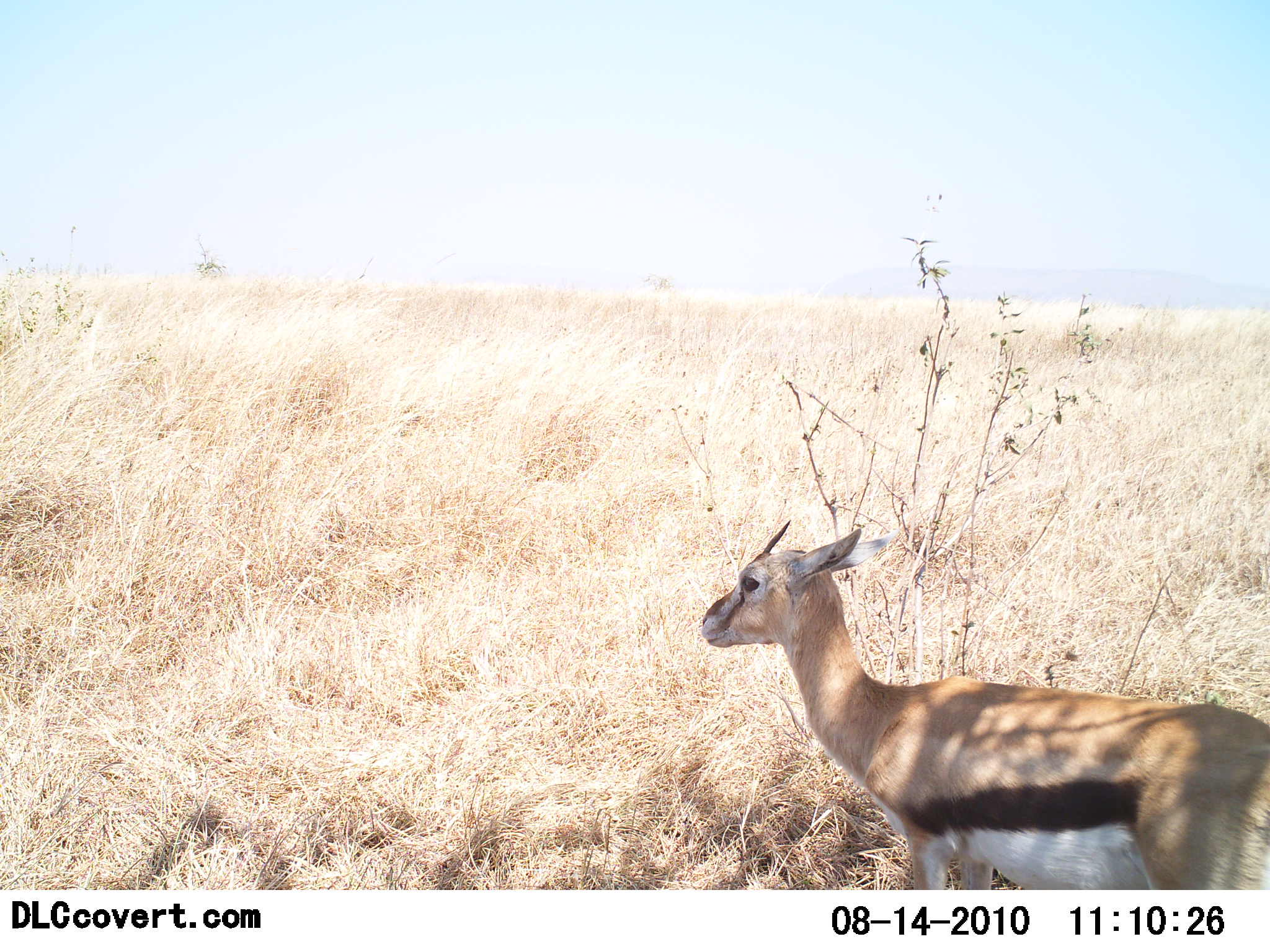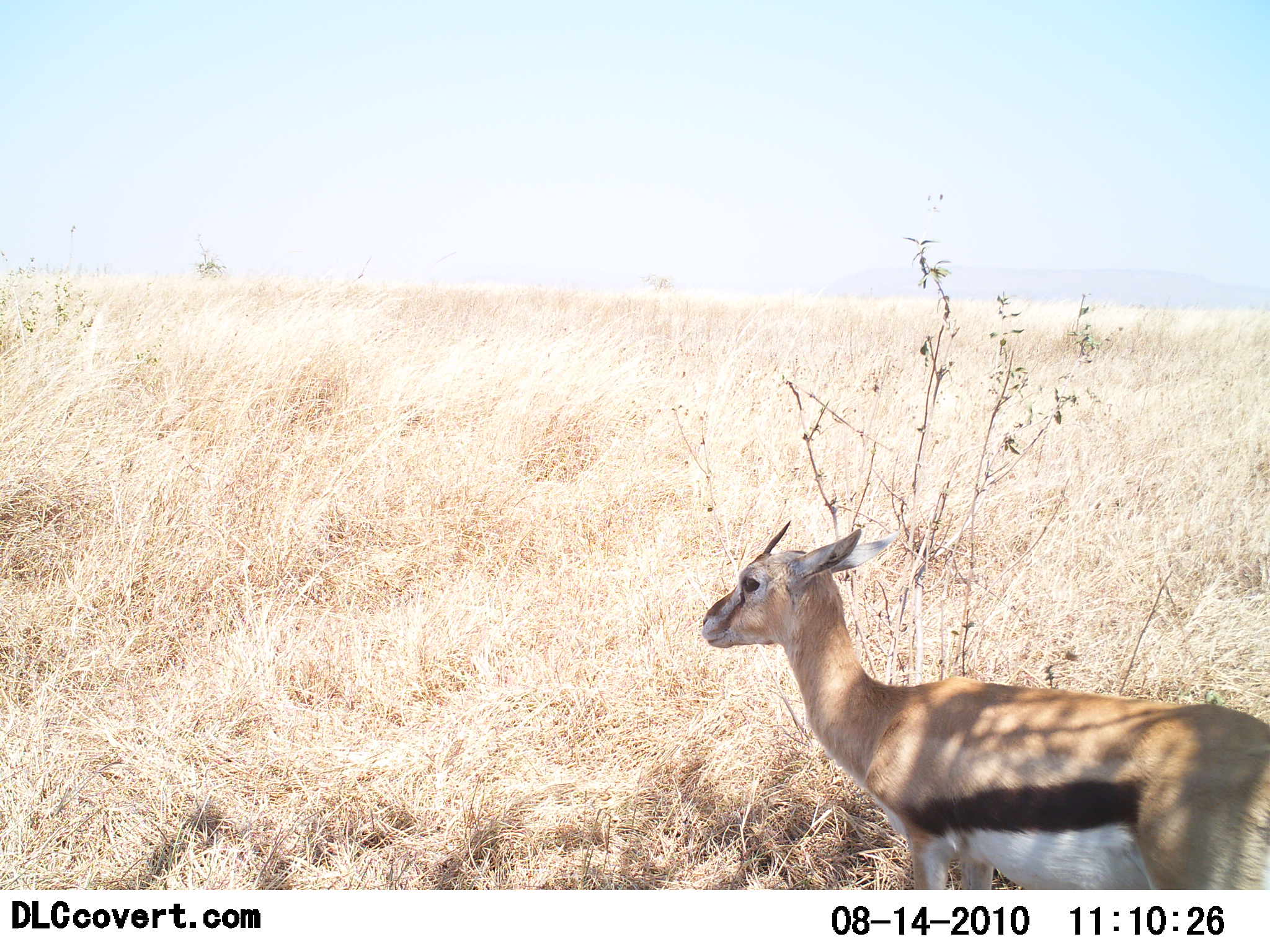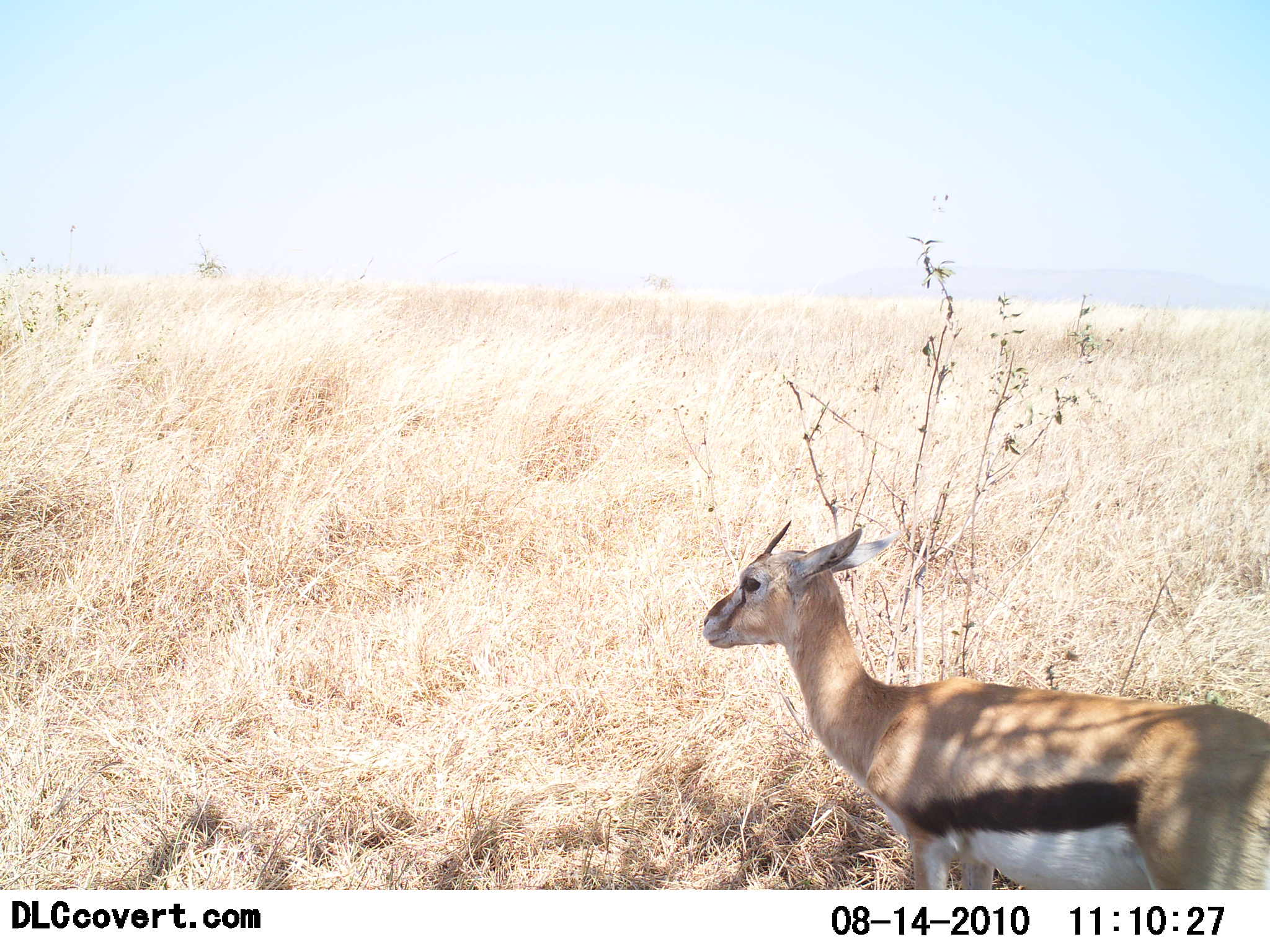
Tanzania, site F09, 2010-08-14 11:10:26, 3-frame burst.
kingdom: Animalia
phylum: Chordata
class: Mammalia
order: Artiodactyla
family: Bovidae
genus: Eudorcas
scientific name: Eudorcas thomsonii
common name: thomson's gazelle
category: gazellethomsons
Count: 1.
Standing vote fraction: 100%.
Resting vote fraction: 0%.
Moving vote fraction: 0%.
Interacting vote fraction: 0%.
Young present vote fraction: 6%.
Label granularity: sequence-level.